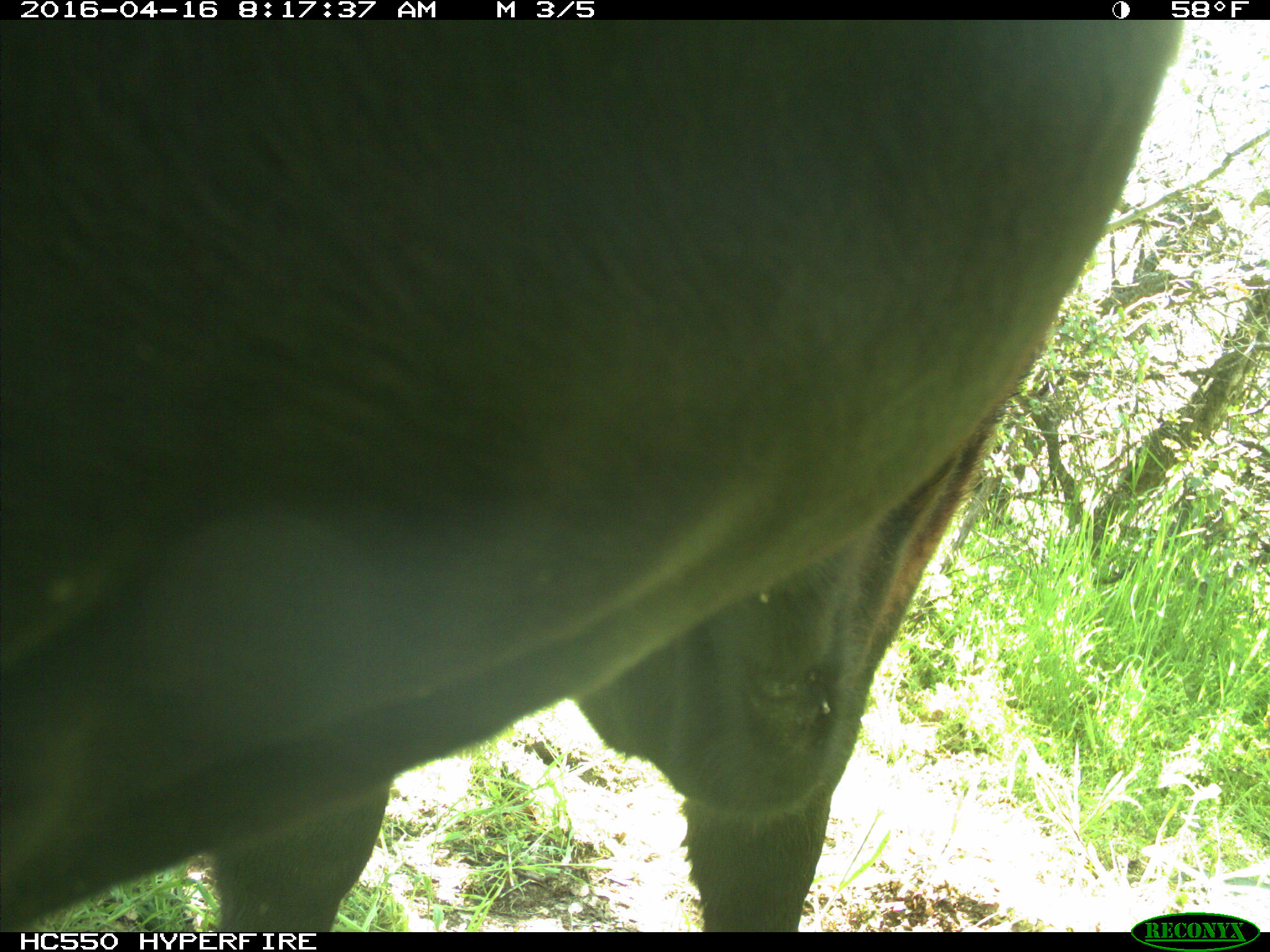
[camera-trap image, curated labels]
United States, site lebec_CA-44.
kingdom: Animalia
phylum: Chordata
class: Mammalia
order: Artiodactyla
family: Bovidae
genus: Bos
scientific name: Bos taurus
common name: domestic cow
Bos taurus (domestic cow).